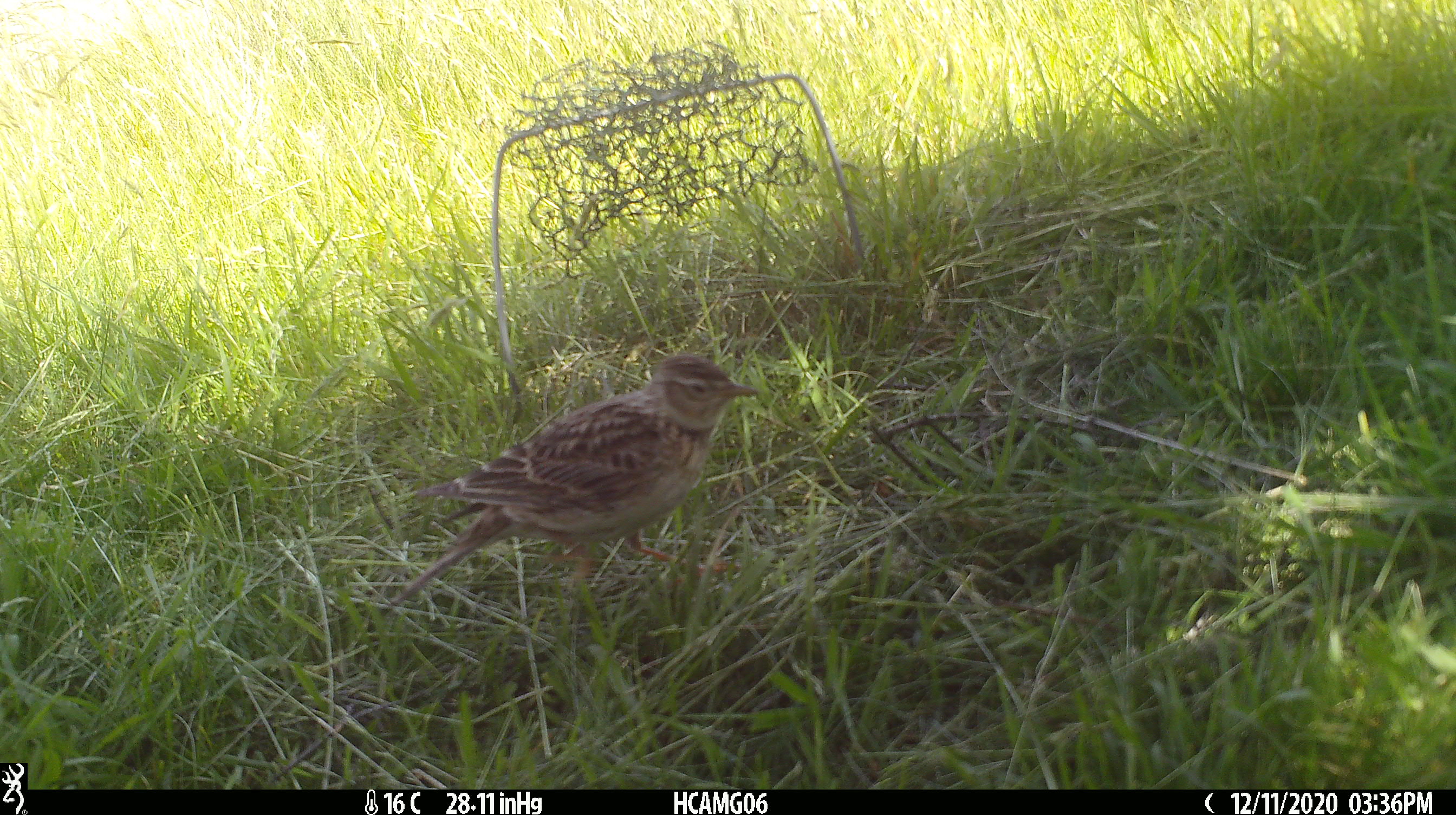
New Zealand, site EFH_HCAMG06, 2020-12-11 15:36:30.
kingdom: Animalia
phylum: Chordata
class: Aves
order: Passeriformes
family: Motacillidae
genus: Anthus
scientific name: Anthus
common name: pipit